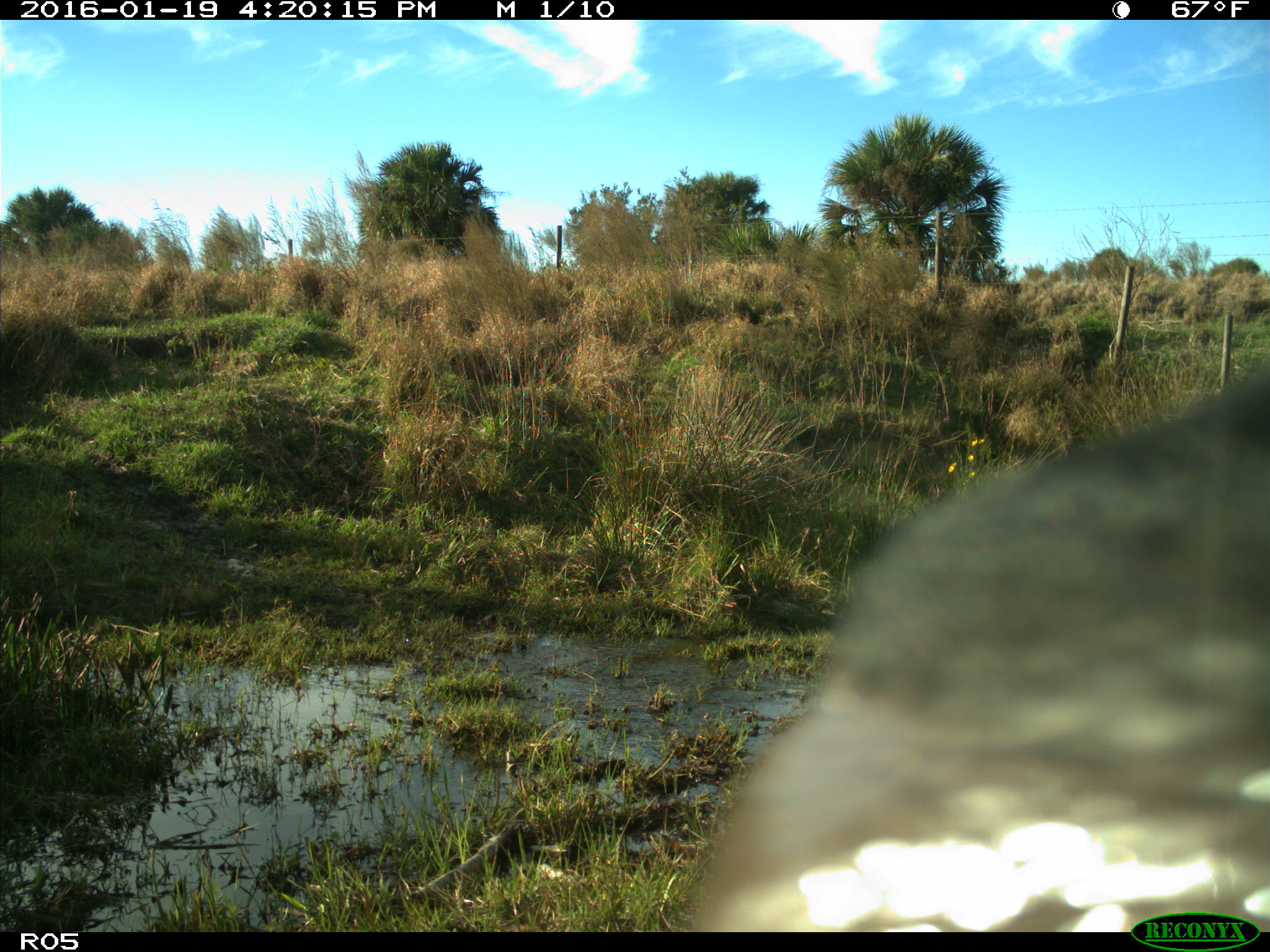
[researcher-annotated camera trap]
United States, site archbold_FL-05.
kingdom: Animalia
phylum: Chordata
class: Mammalia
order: Artiodactyla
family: Bovidae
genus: Bos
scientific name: Bos taurus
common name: domestic cow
Bos taurus (domestic cow).